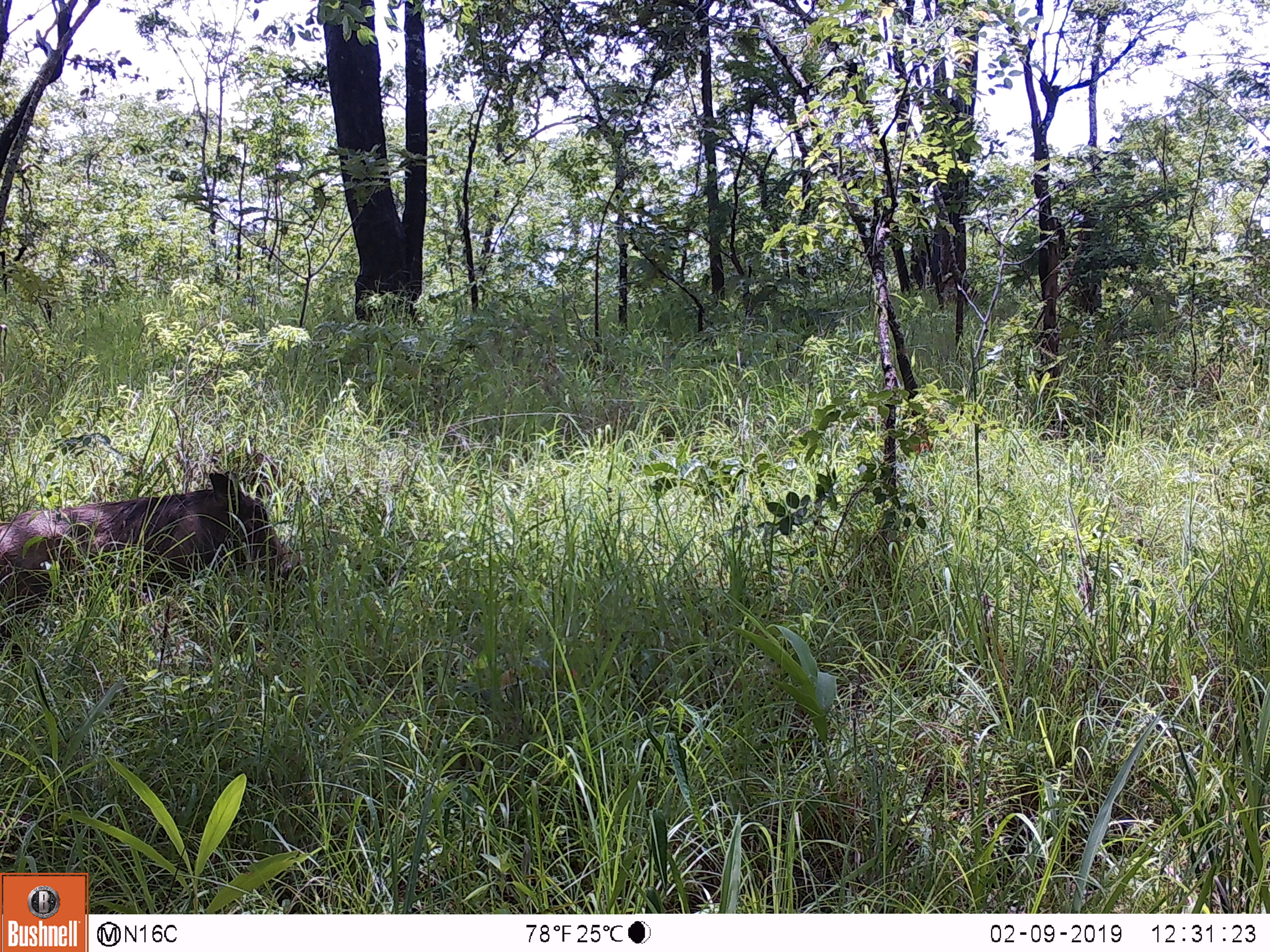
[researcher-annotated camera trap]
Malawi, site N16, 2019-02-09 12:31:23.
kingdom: Animalia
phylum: Chordata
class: Mammalia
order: Artiodactyla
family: Suidae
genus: Phacochoerus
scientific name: Phacochoerus africanus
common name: common warthog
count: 1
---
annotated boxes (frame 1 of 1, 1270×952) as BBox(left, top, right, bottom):
common warthog: BBox(0, 468, 304, 656)